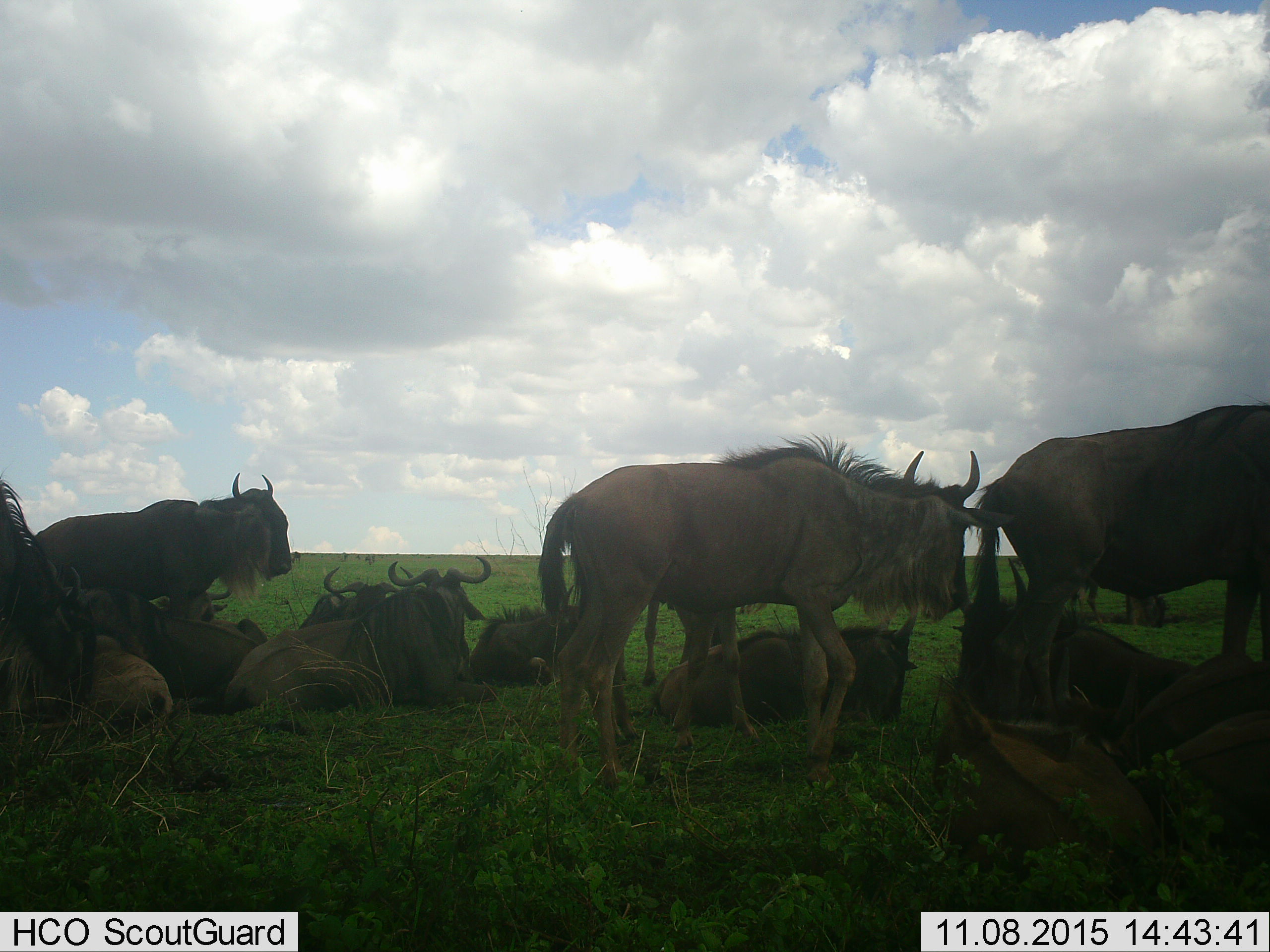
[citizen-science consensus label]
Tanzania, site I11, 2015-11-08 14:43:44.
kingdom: Animalia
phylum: Chordata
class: Mammalia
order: Artiodactyla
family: Bovidae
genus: Connochaetes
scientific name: Connochaetes taurinus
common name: blue wildebeest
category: wildebeest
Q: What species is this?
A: Wildebeest (blue wildebeest) (Connochaetes taurinus).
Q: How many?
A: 11-50.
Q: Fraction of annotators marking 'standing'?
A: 90%.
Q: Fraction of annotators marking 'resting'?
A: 100%.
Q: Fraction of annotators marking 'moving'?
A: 30%.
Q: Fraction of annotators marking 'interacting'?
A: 20%.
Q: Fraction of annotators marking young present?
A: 40%.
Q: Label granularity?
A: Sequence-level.